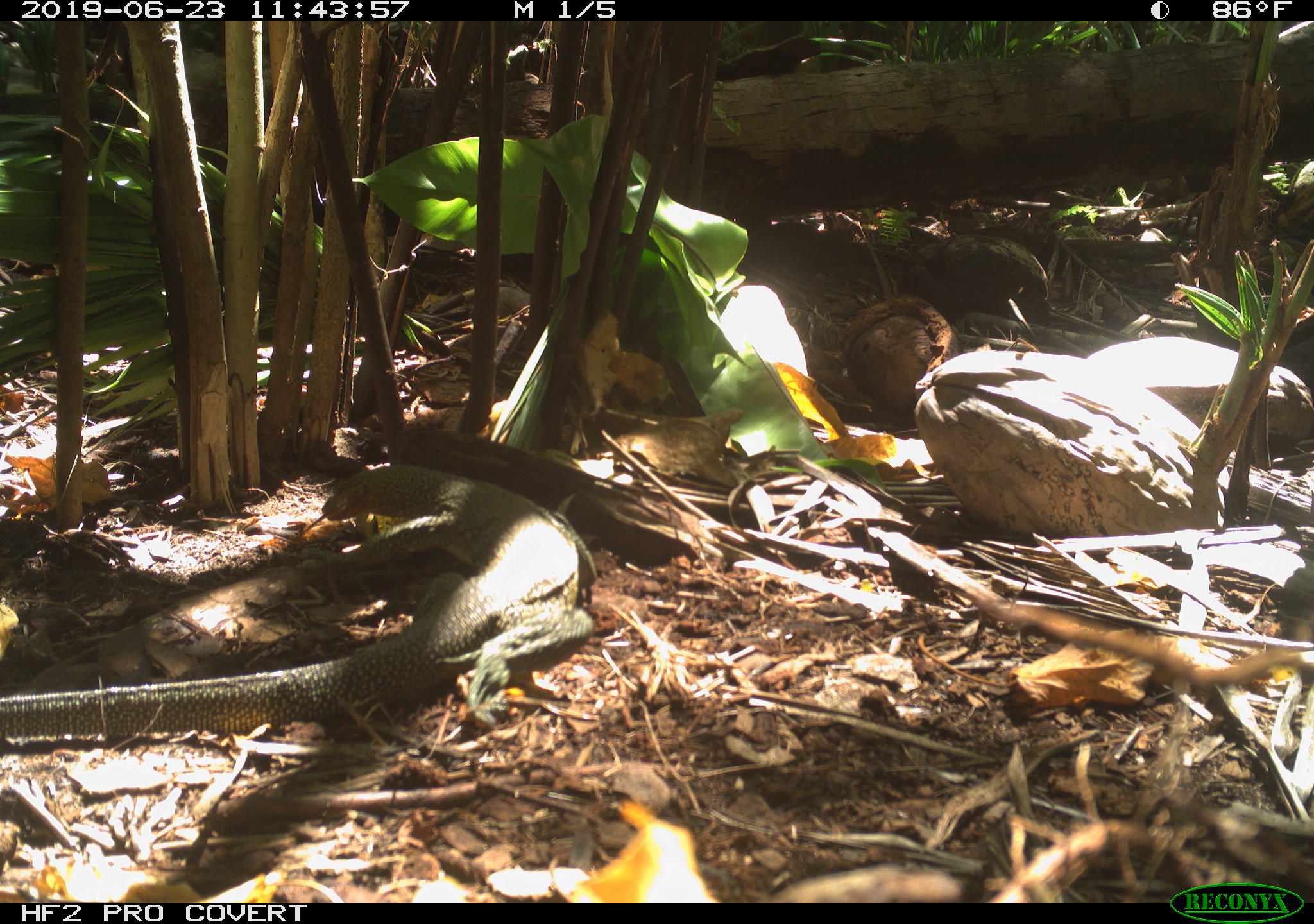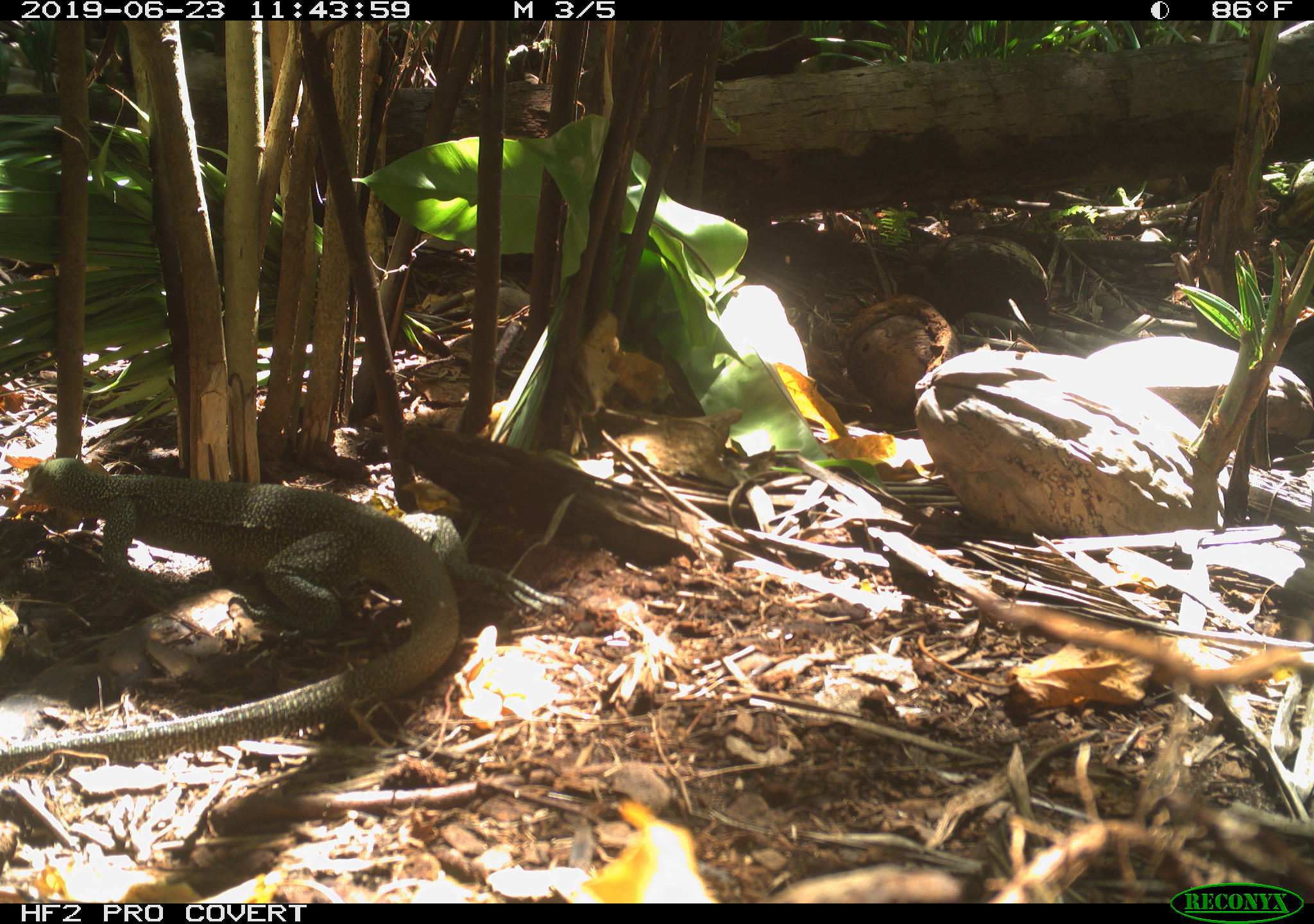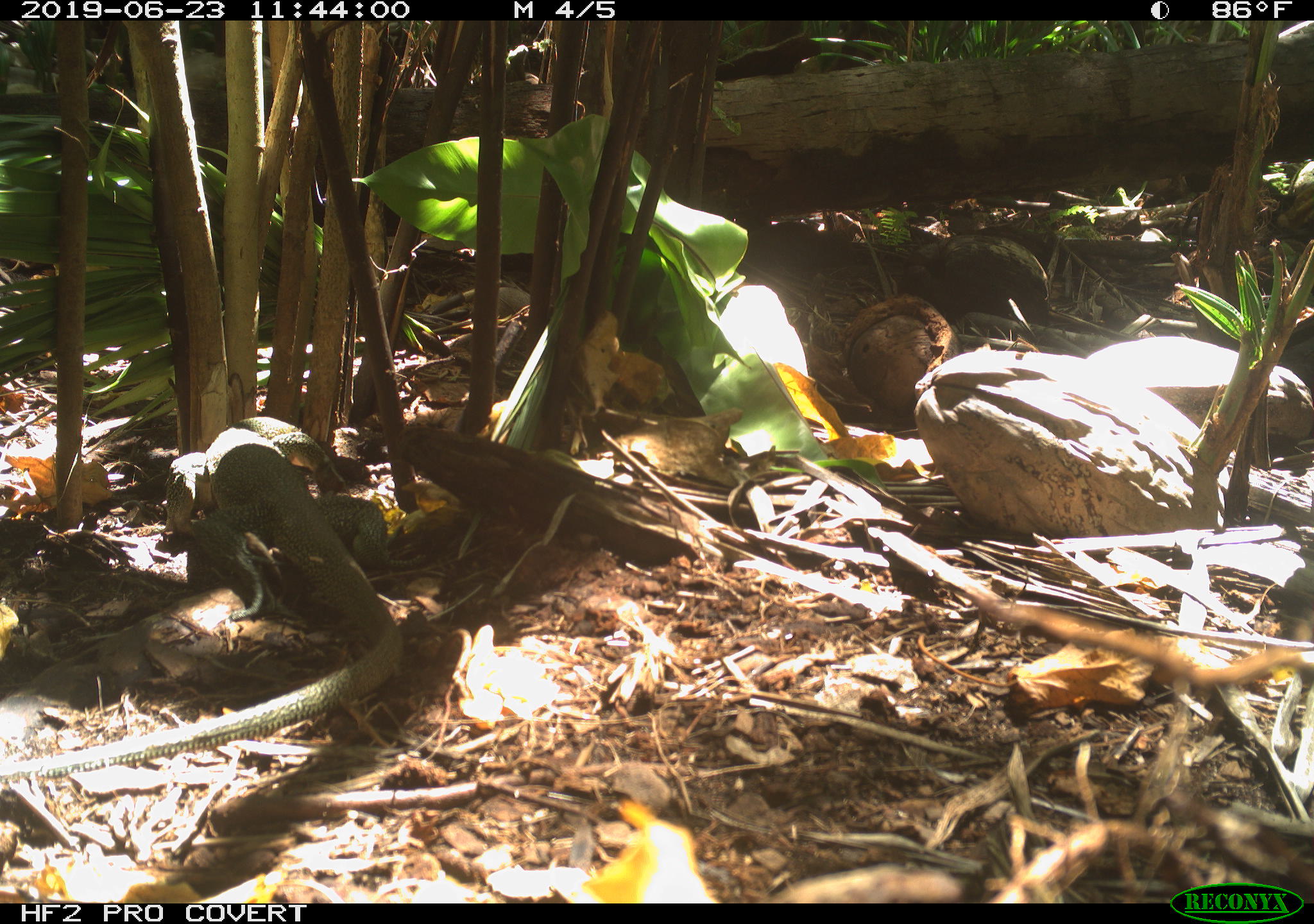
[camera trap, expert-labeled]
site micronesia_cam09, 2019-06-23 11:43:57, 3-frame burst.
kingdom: Animalia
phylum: Chordata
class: Reptilia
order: Squamata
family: Varanidae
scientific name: Varanidae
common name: monitor lizard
Monitor lizard (Varanidae).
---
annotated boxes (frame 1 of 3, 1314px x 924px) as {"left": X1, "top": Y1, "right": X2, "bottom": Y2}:
monitor lizard: {"left": 0, "top": 460, "right": 603, "bottom": 750}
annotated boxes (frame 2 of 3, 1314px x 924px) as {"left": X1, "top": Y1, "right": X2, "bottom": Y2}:
monitor lizard: {"left": 11, "top": 447, "right": 574, "bottom": 824}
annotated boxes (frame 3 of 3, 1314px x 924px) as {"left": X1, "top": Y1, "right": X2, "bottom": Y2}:
monitor lizard: {"left": 0, "top": 409, "right": 416, "bottom": 785}